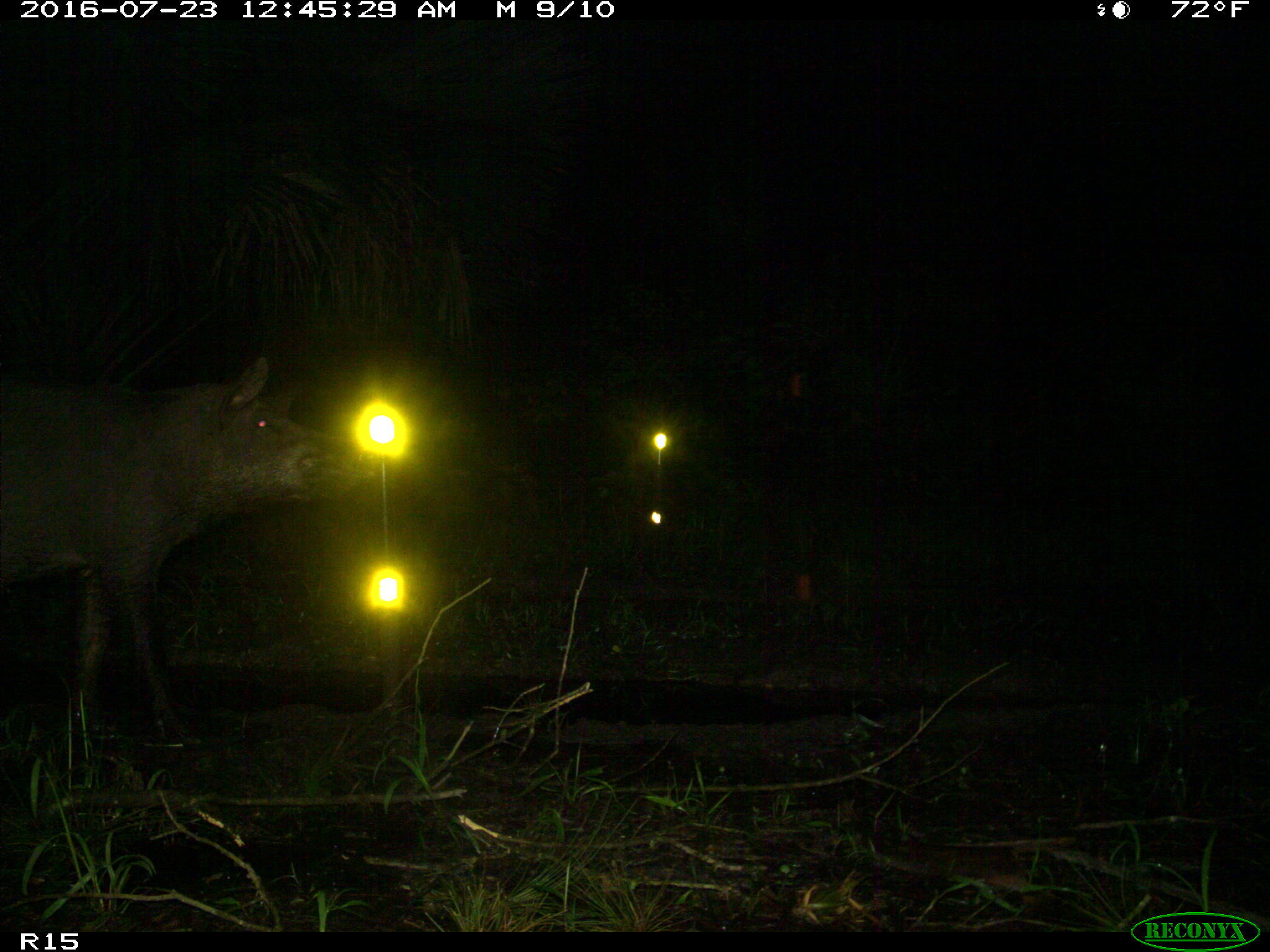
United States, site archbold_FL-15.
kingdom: Animalia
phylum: Chordata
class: Mammalia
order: Artiodactyla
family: Suidae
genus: Sus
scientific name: Sus scrofa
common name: wild boar